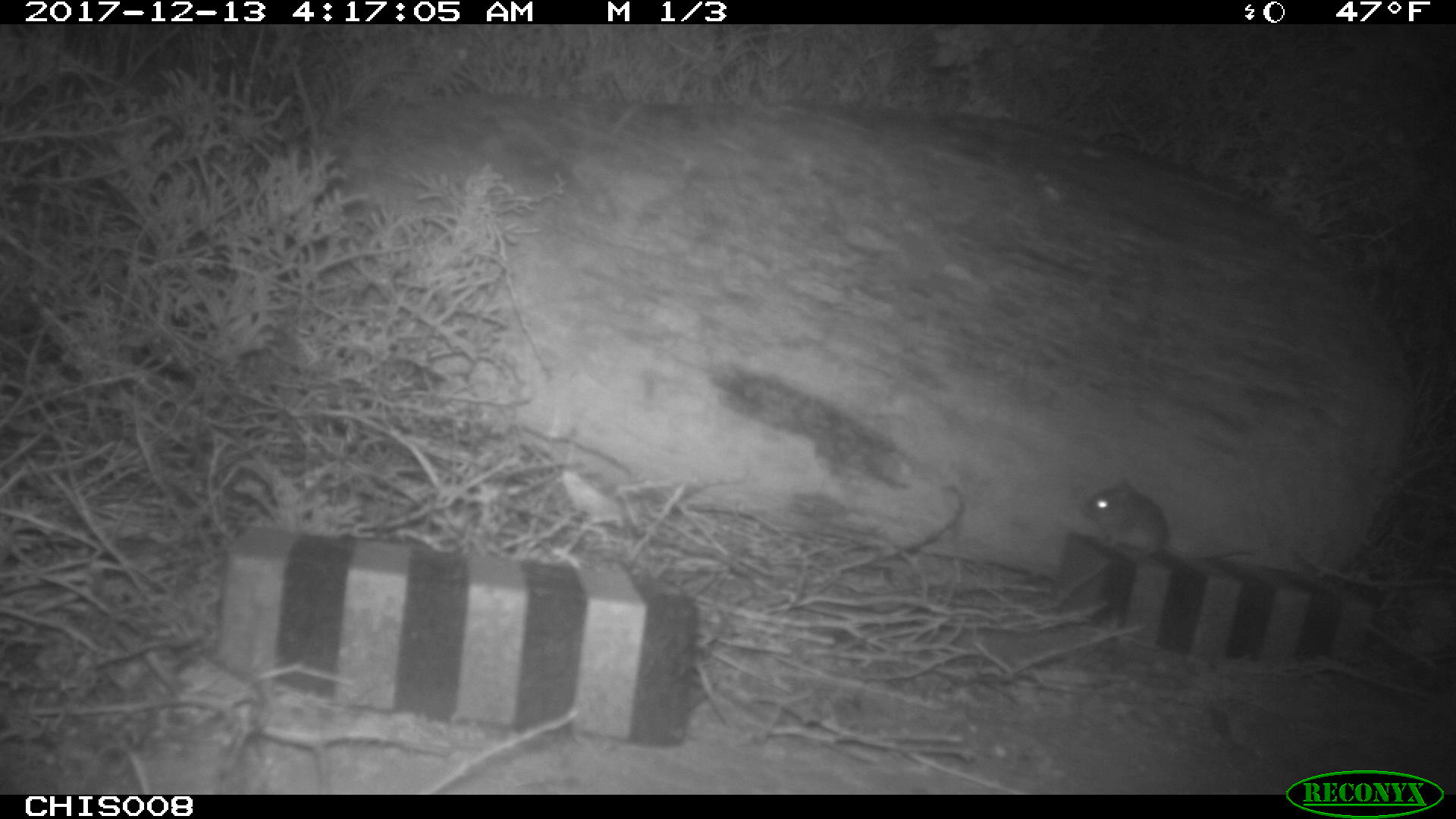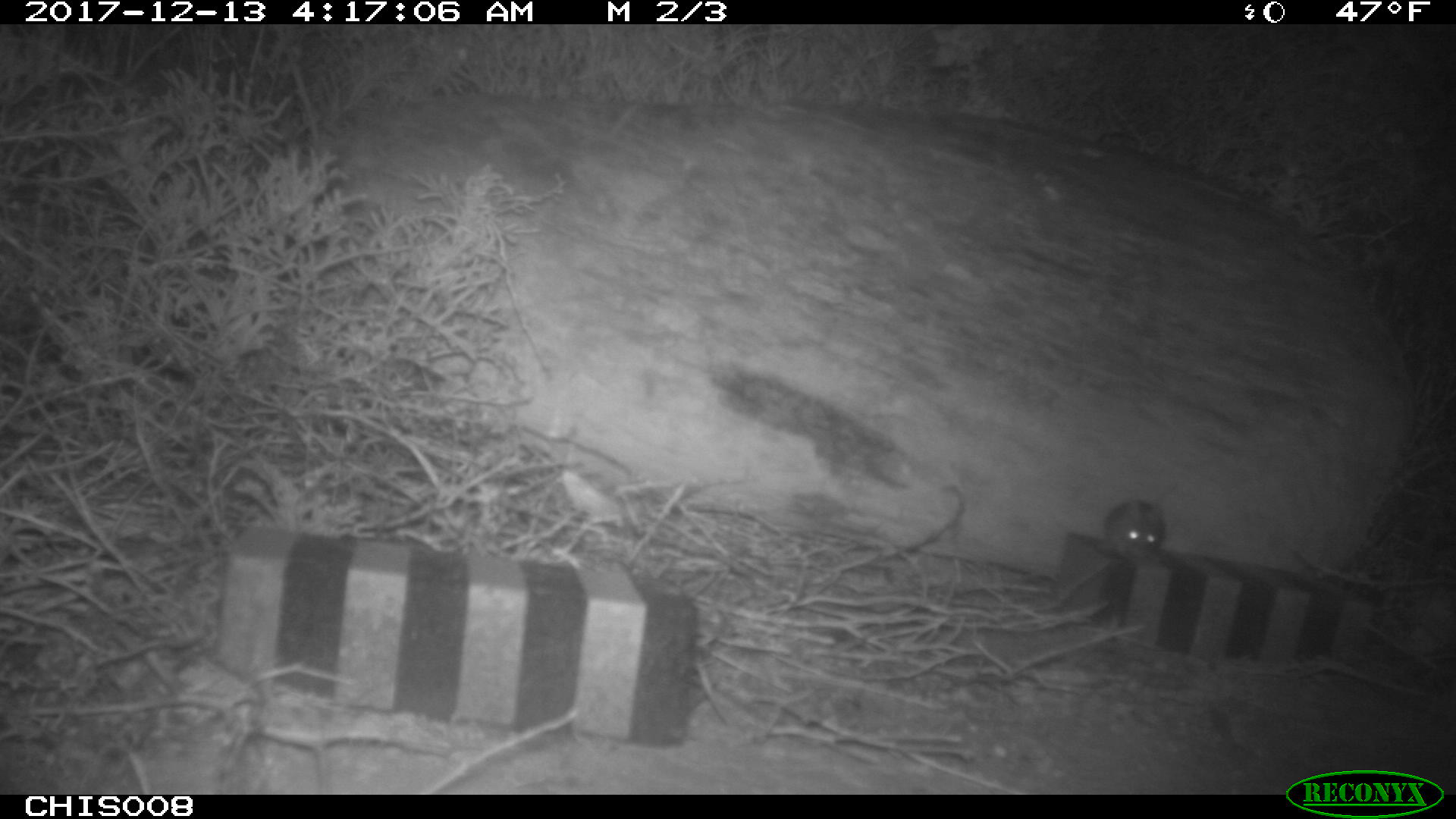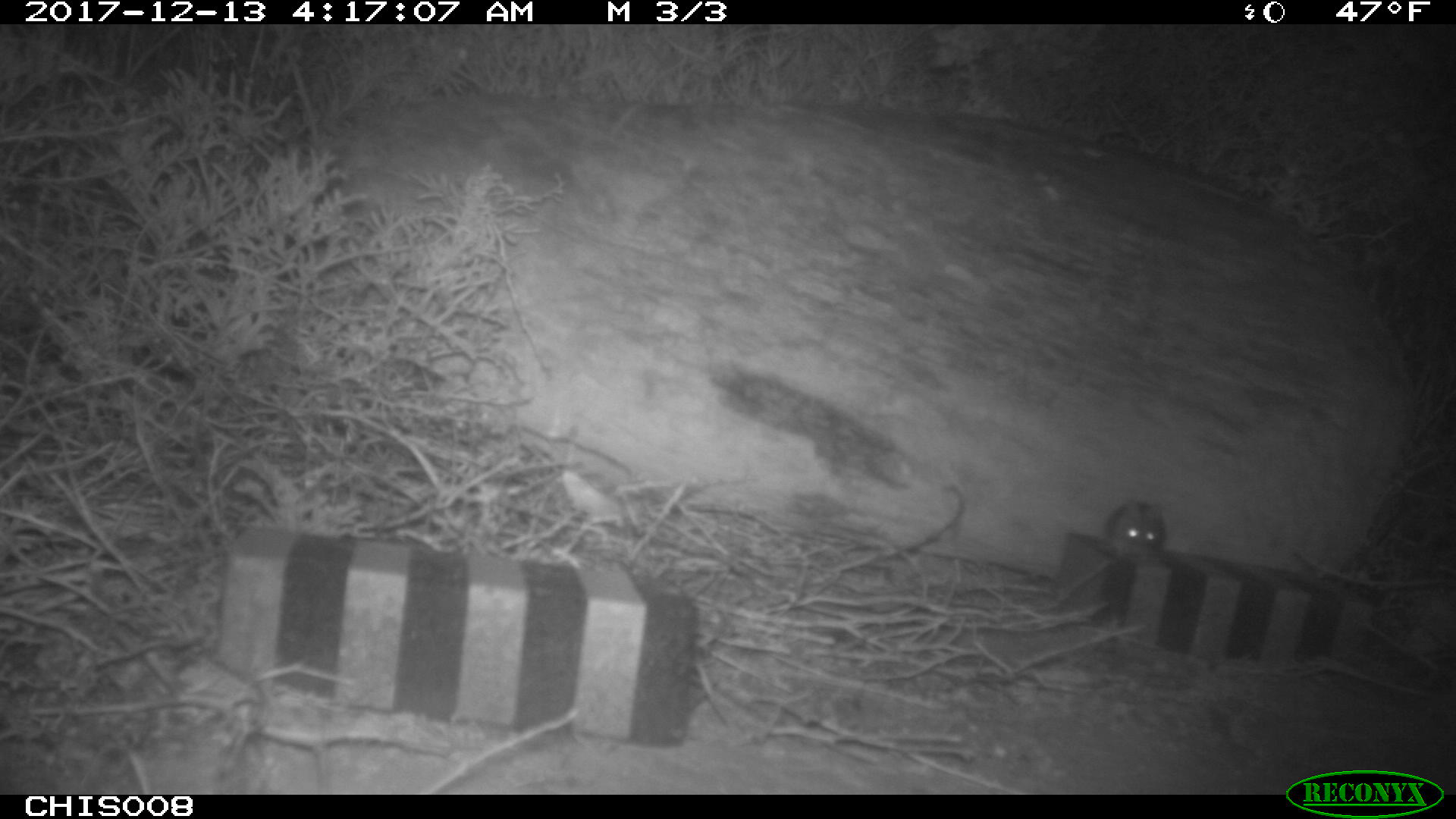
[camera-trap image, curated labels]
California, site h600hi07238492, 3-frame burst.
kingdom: Animalia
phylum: Chordata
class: Mammalia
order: Rodentia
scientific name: Rodentia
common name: rodent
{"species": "rodent (Rodentia)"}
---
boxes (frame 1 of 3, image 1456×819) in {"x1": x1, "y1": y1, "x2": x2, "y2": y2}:
rodent: {"x1": 1080, "y1": 474, "x2": 1258, "y2": 562}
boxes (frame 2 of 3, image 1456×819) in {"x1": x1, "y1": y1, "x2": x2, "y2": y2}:
rodent: {"x1": 1097, "y1": 497, "x2": 1168, "y2": 560}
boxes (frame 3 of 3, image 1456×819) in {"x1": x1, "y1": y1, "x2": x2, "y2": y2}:
rodent: {"x1": 1106, "y1": 500, "x2": 1166, "y2": 558}